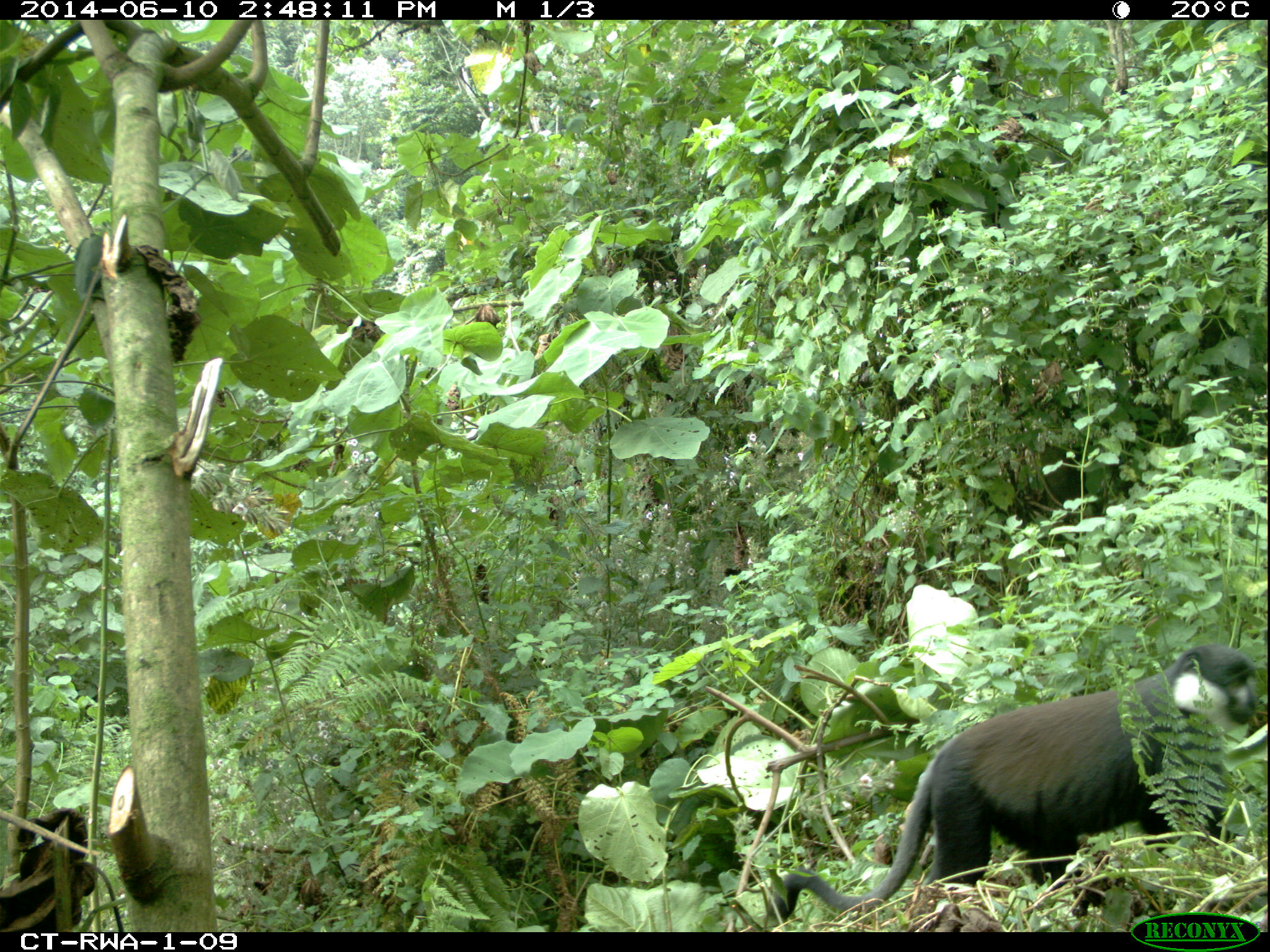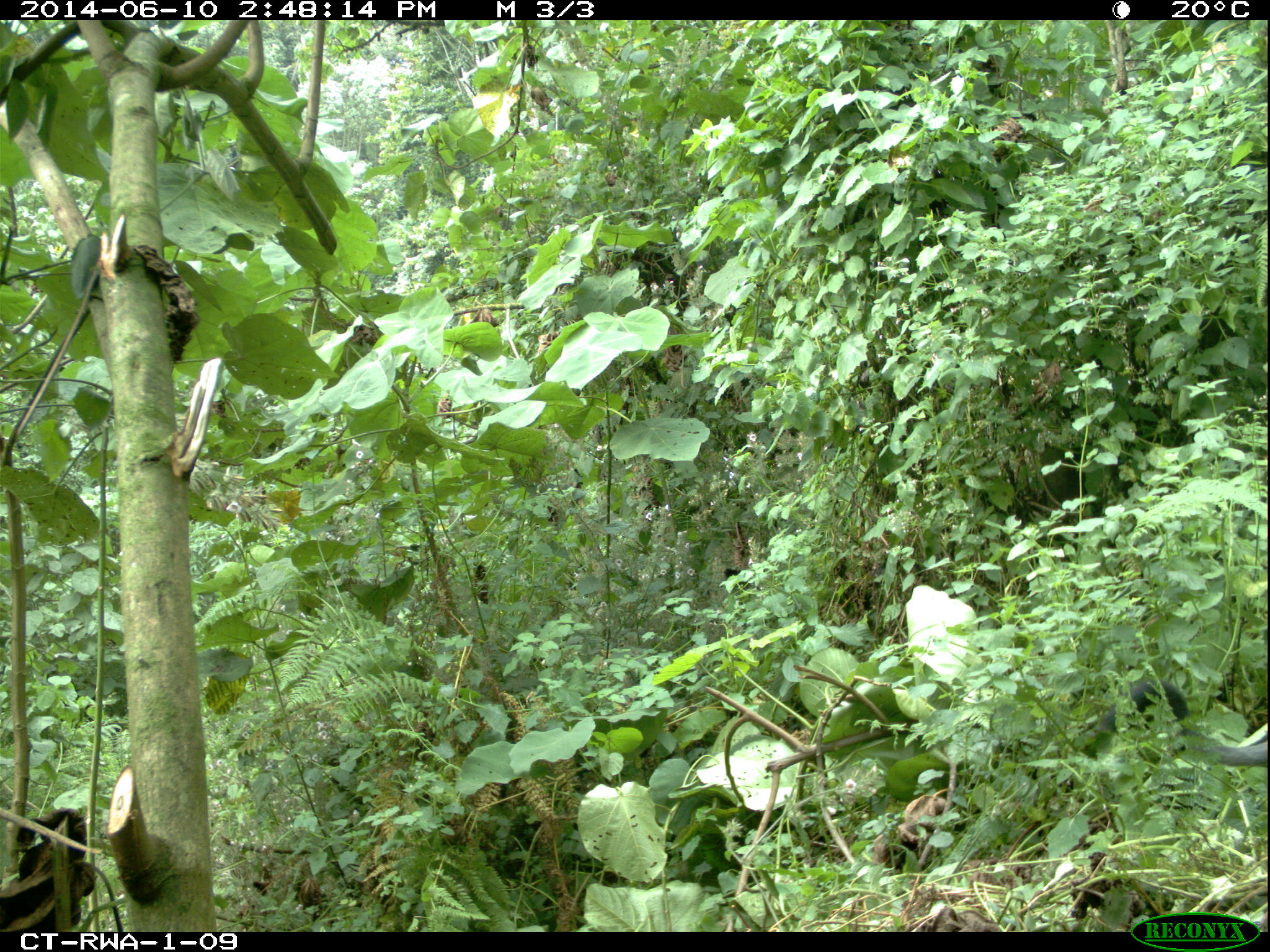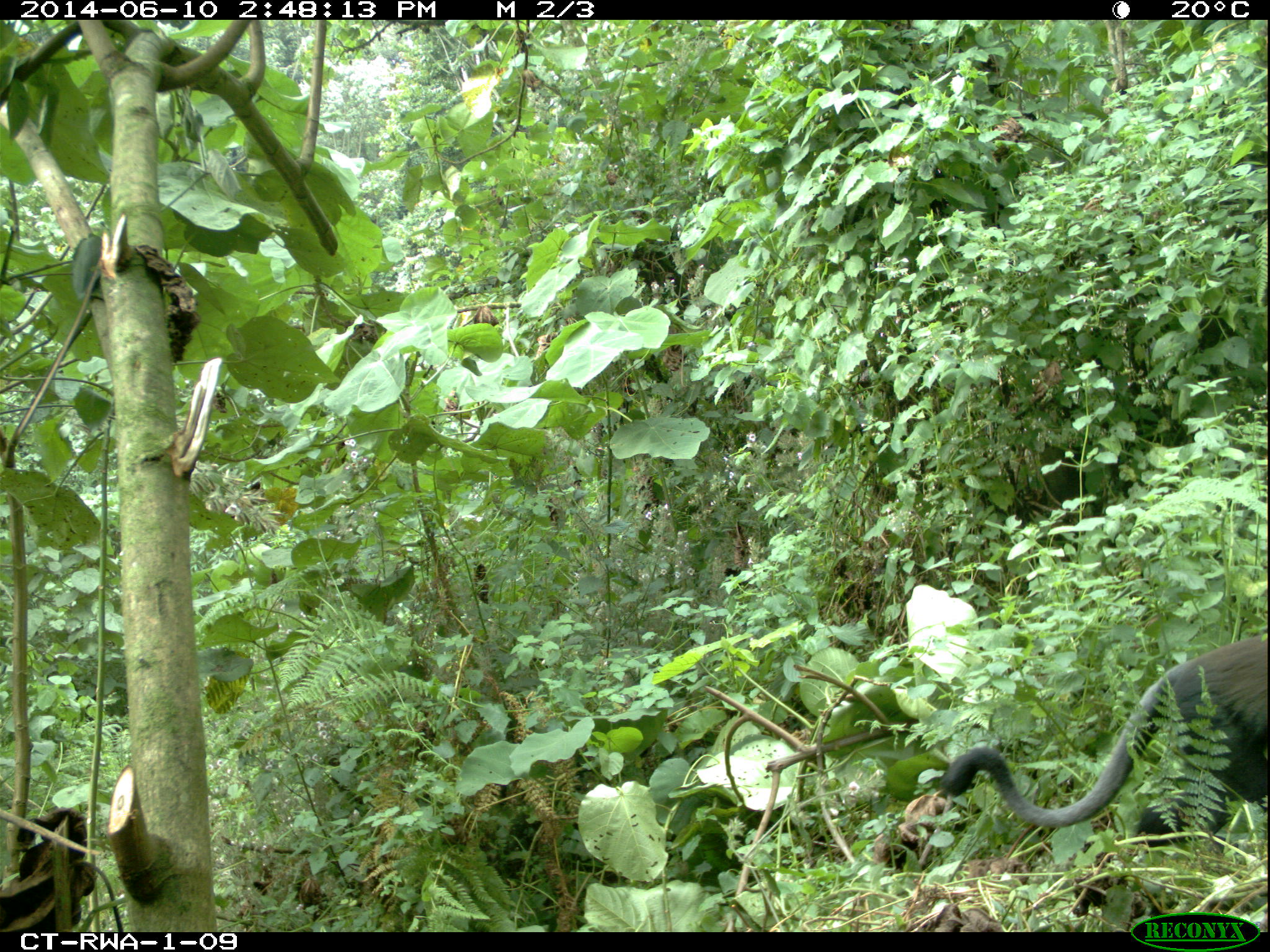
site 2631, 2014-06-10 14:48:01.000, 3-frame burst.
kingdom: Animalia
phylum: Chordata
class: Mammalia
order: Primates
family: Cercopithecidae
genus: Allochrocebus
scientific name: Allochrocebus lhoesti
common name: l'hoest's monkey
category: cercopithecus lhoesti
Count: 1.